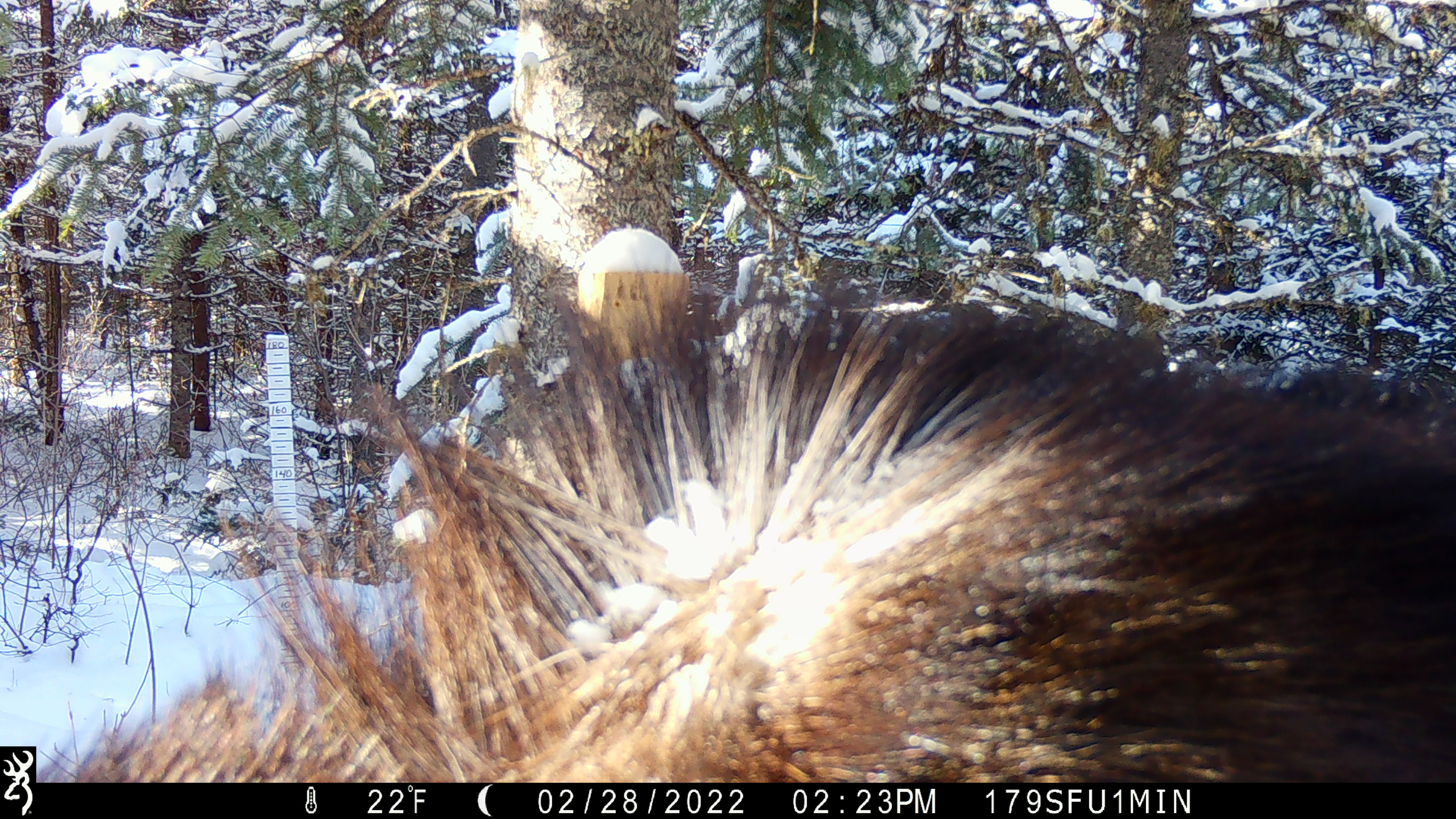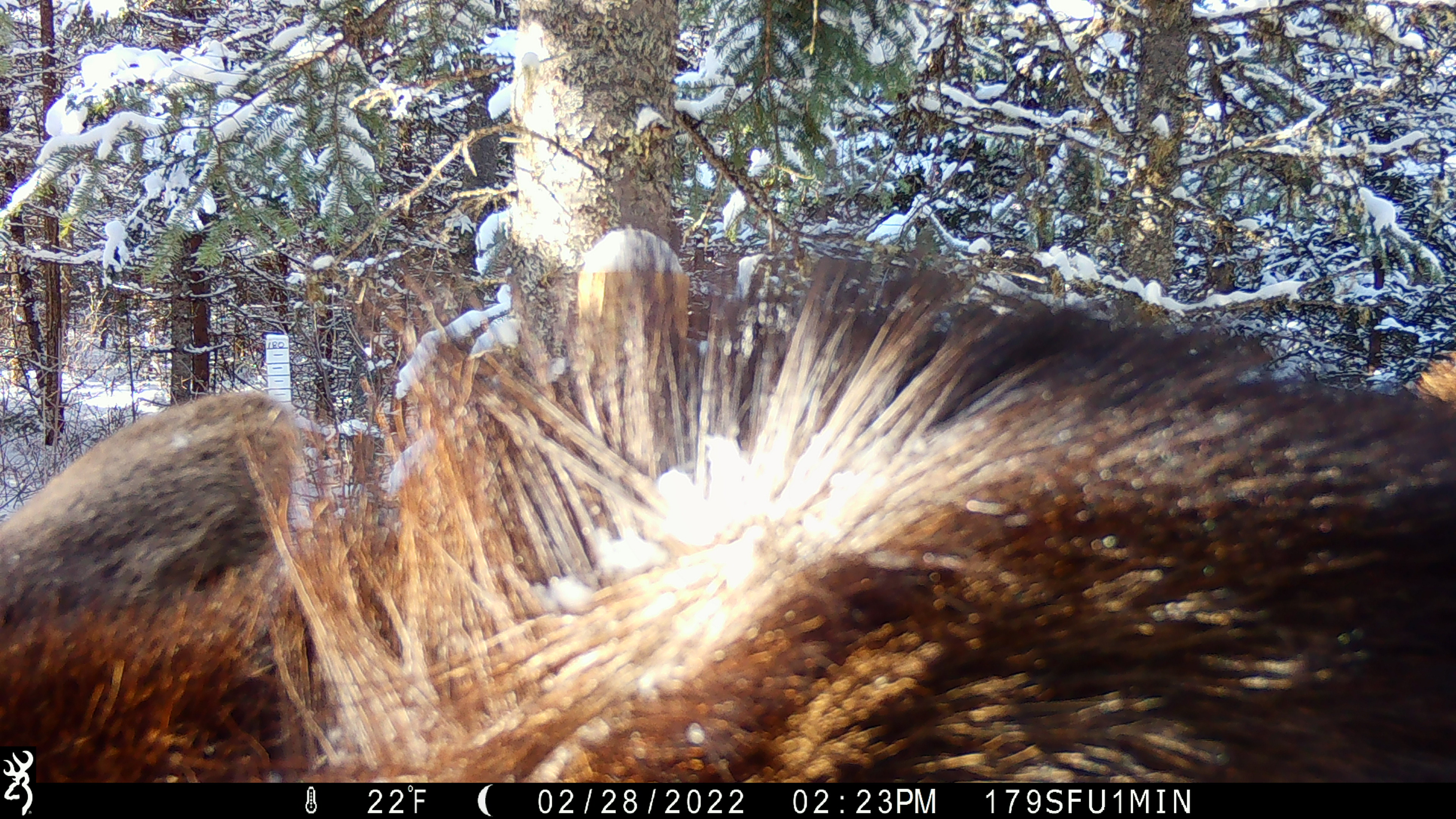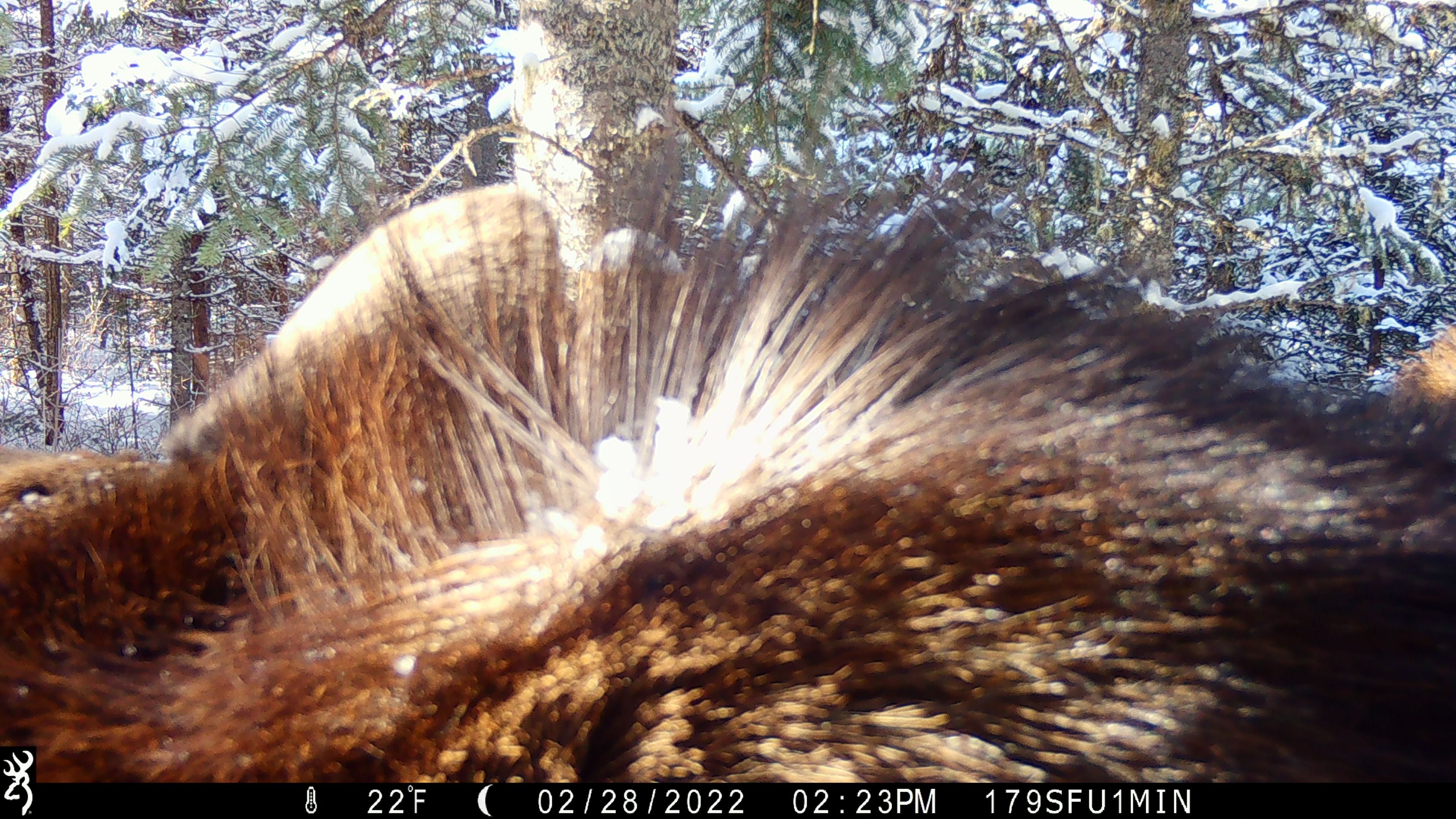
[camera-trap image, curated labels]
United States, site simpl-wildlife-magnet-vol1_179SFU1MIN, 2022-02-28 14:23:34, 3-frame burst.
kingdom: Animalia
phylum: Chordata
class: Mammalia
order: Artiodactyla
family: Cervidae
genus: Alces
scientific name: Alces alces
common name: moose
Moose (Alces alces).